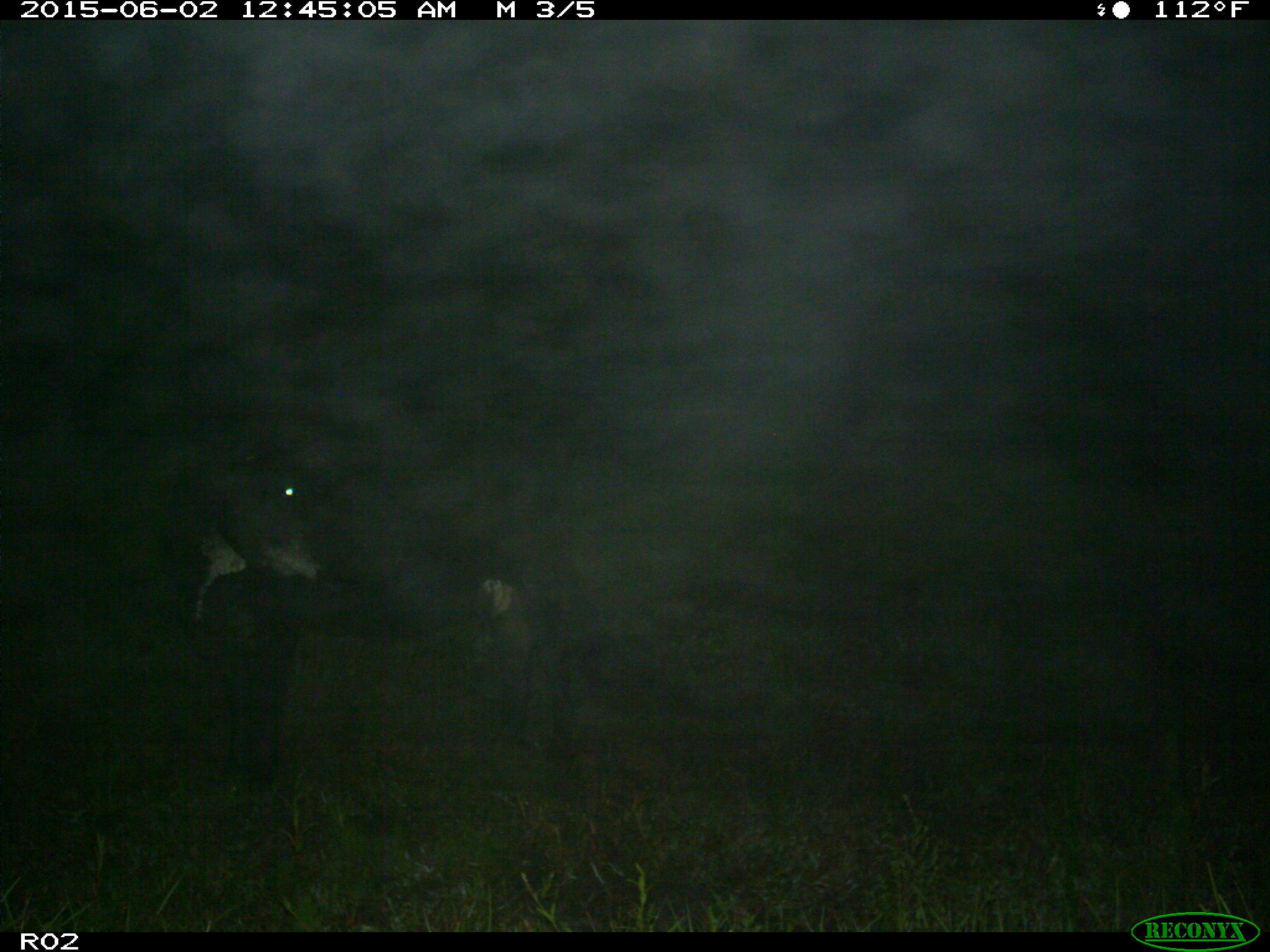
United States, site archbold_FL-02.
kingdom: Animalia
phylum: Chordata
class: Mammalia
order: Artiodactyla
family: Bovidae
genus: Bos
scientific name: Bos taurus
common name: domestic cow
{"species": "Bos taurus (domestic cow)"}